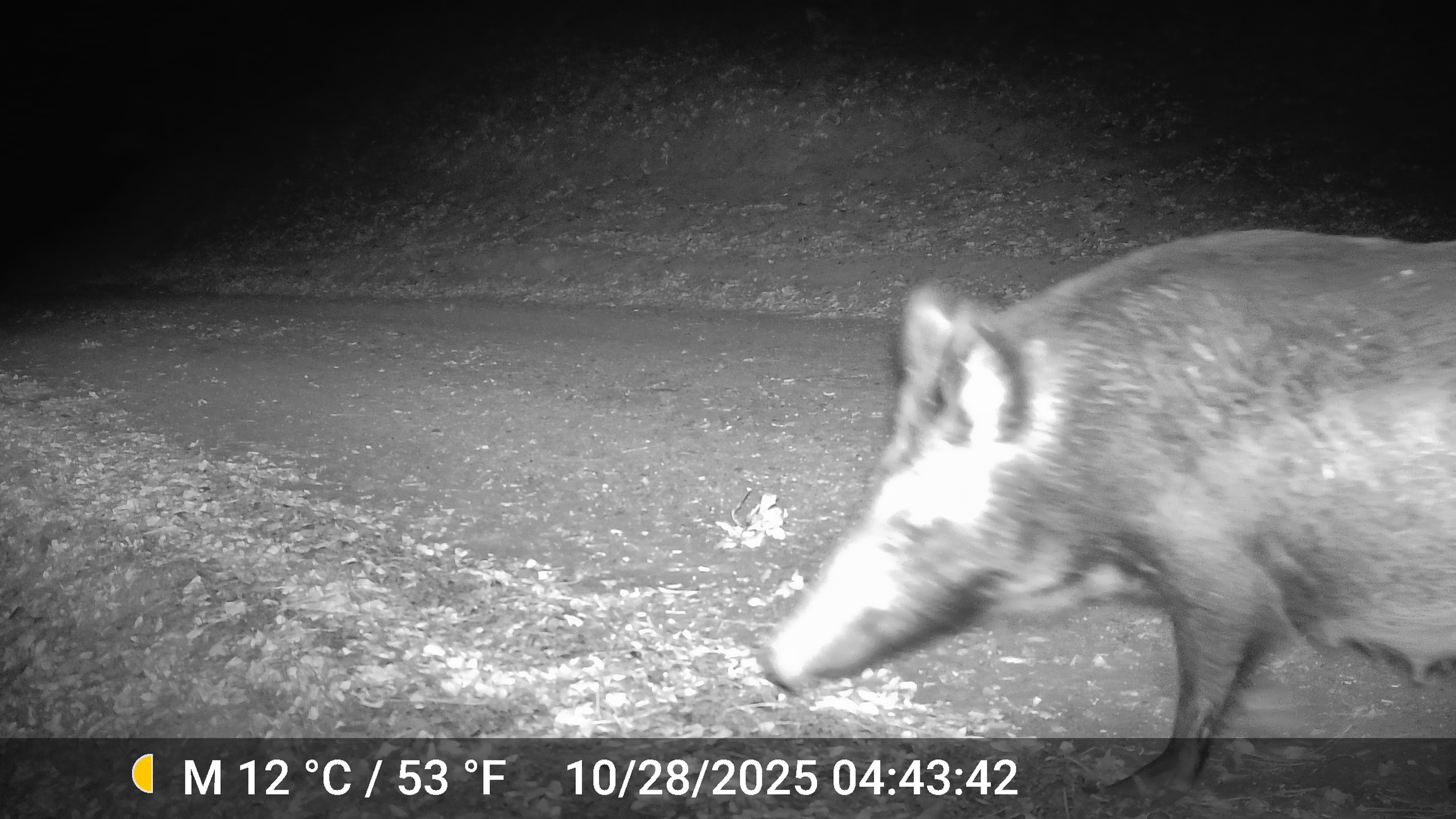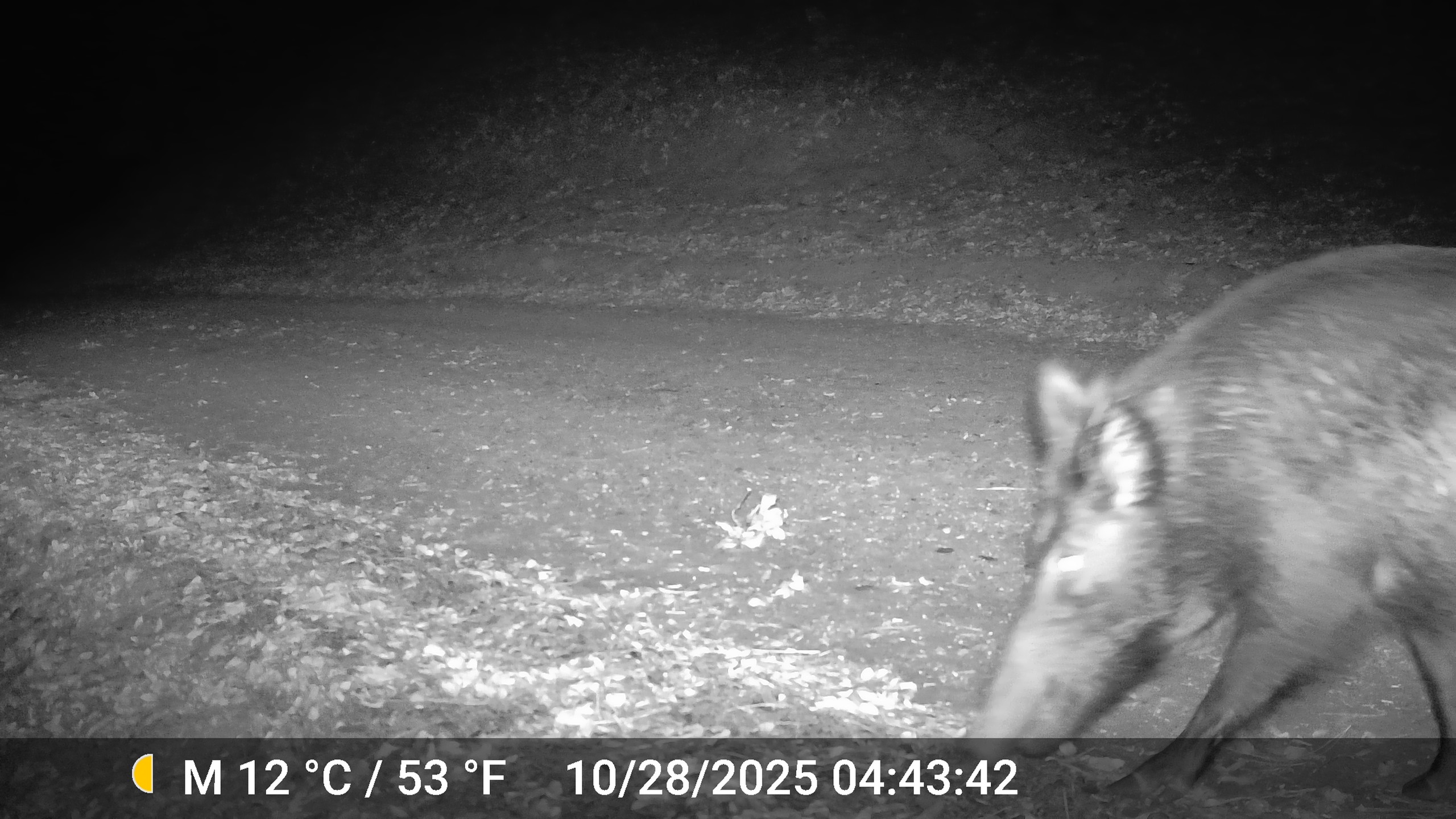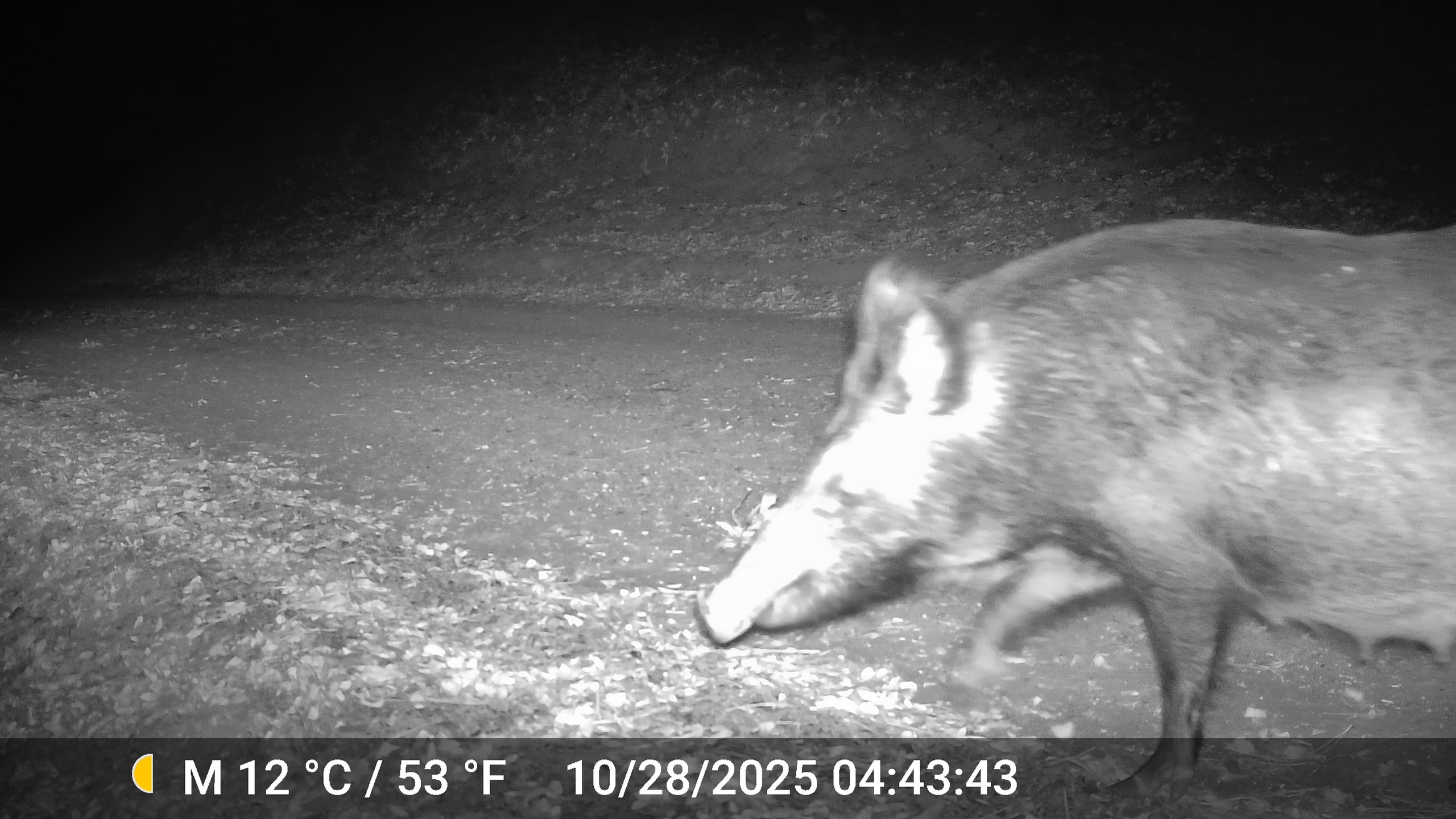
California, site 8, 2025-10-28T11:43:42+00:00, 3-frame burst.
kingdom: Animalia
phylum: Chordata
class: Mammalia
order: Artiodactyla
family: Suidae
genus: Sus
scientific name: Sus scrofa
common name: wild boar